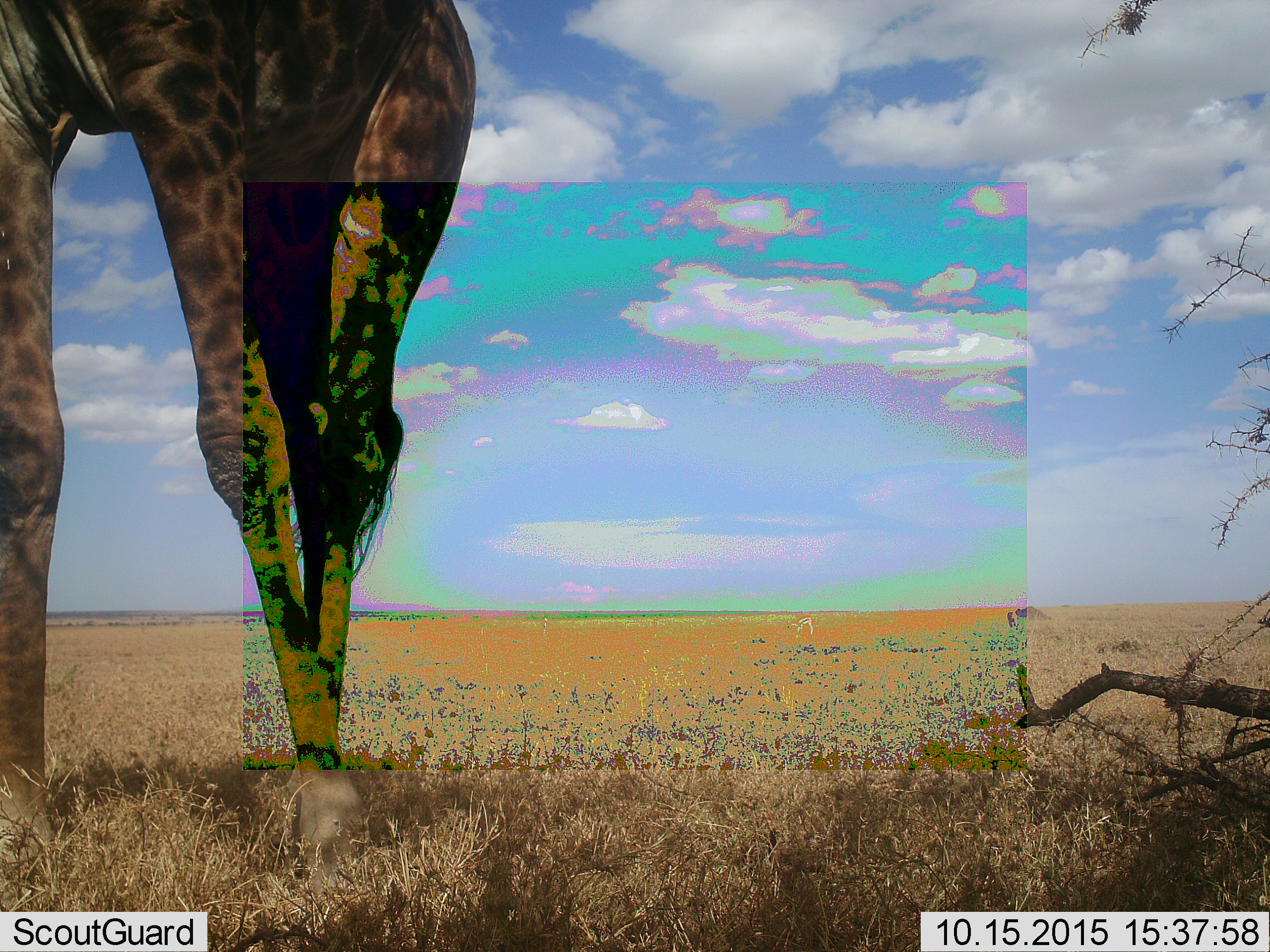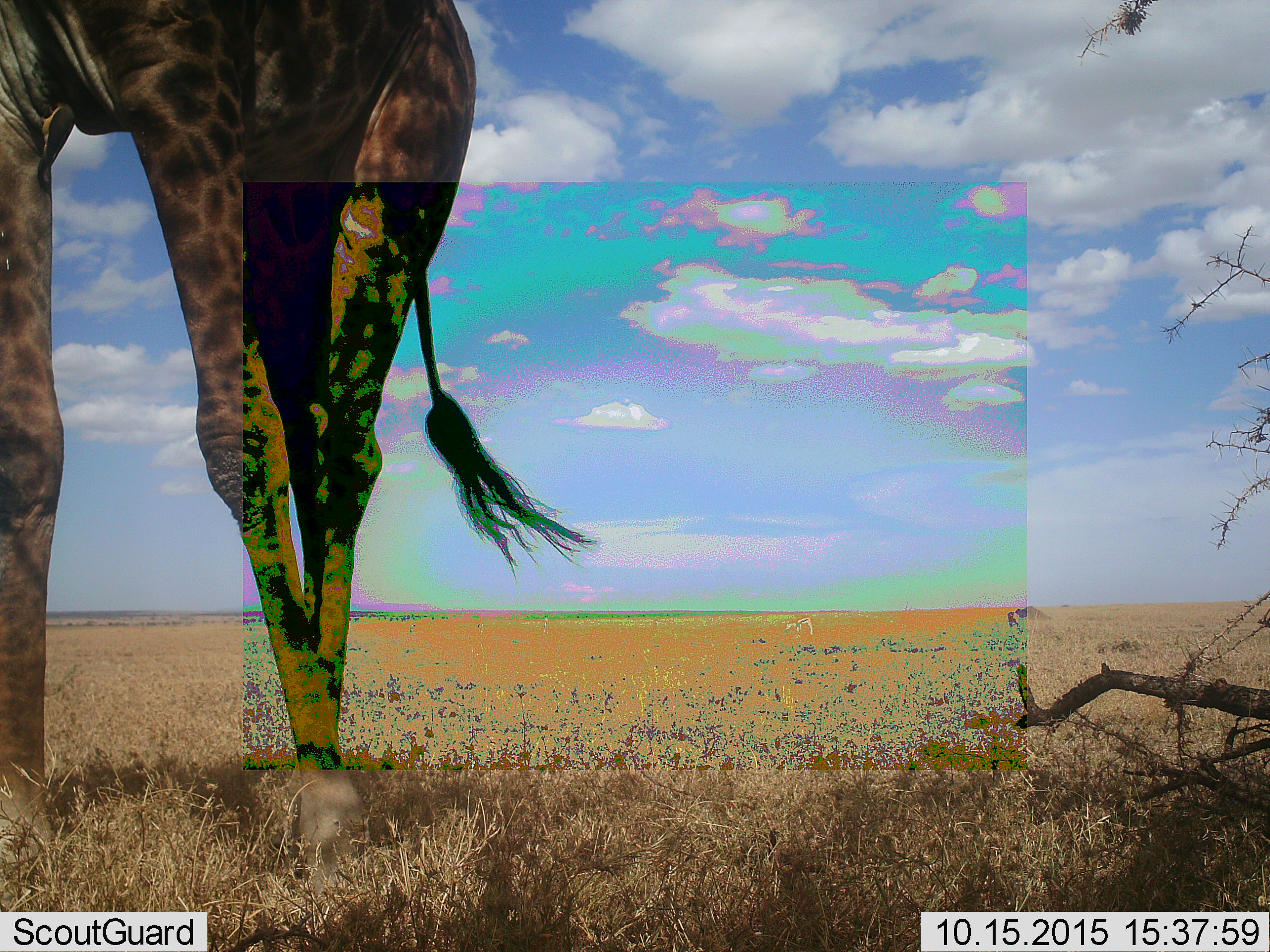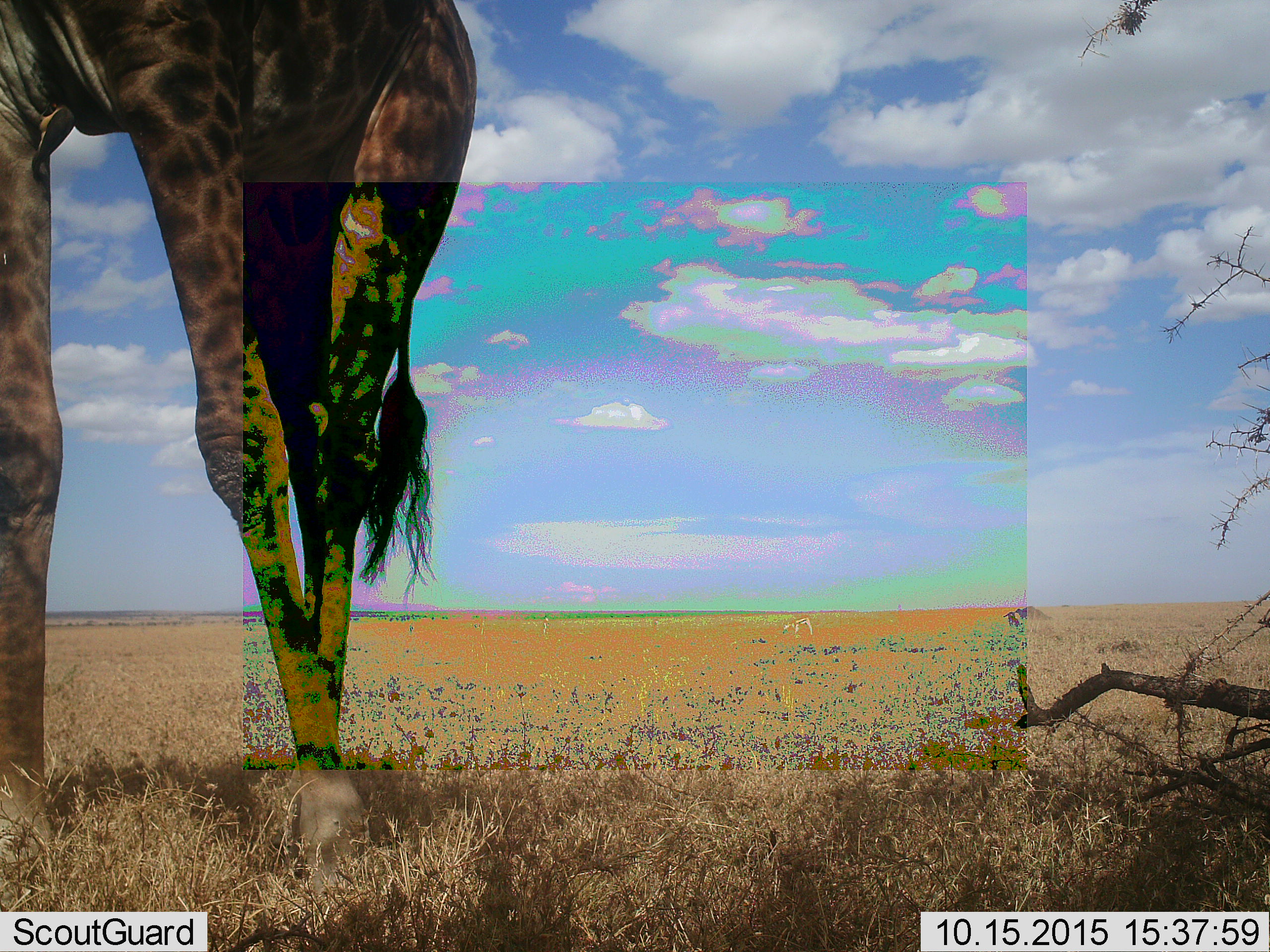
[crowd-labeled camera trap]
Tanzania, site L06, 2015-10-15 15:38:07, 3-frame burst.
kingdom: Animalia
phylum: Chordata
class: Mammalia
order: Artiodactyla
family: Bovidae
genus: Eudorcas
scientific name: Eudorcas thomsonii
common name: thomson's gazelle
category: gazellethomsons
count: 1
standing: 60%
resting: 0%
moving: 20%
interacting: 0%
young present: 0%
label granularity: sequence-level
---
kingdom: Animalia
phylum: Chordata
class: Mammalia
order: Artiodactyla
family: Giraffidae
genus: Giraffa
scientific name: Giraffa camelopardalis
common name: giraffe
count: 1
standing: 100%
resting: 10%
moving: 0%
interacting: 0%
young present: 0%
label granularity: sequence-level